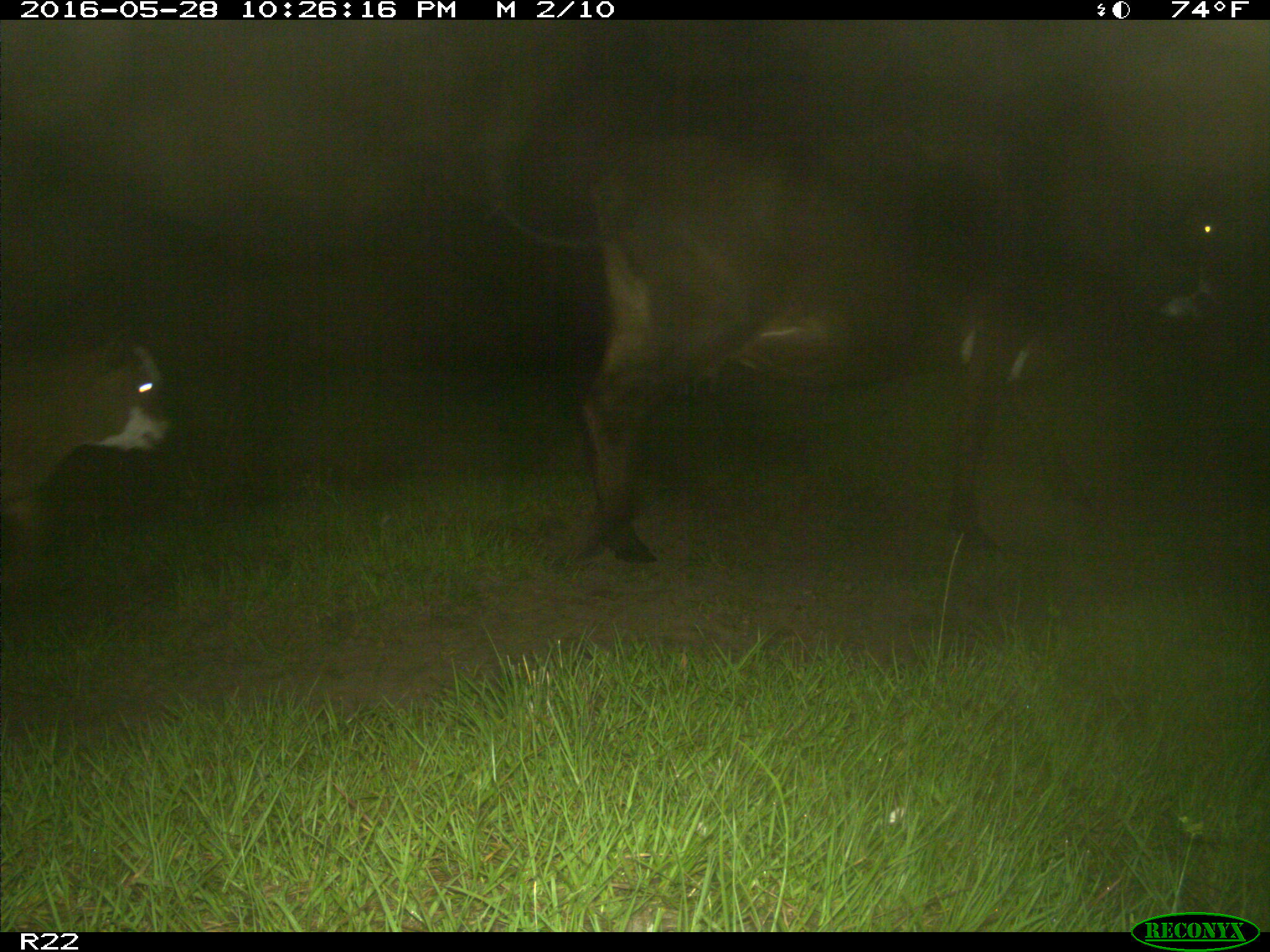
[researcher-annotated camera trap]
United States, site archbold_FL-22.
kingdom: Animalia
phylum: Chordata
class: Mammalia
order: Artiodactyla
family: Bovidae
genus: Bos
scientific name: Bos taurus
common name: domestic cow